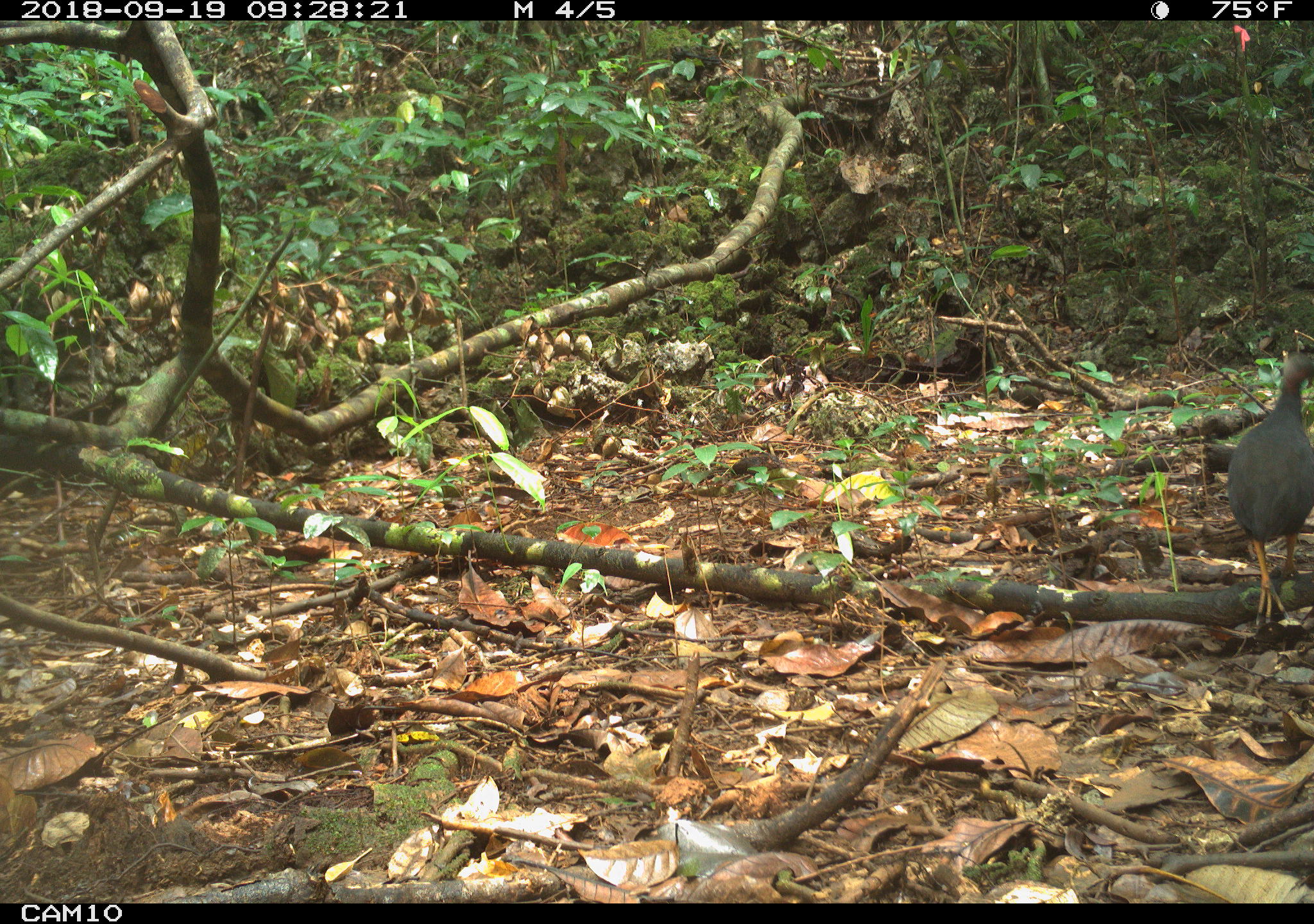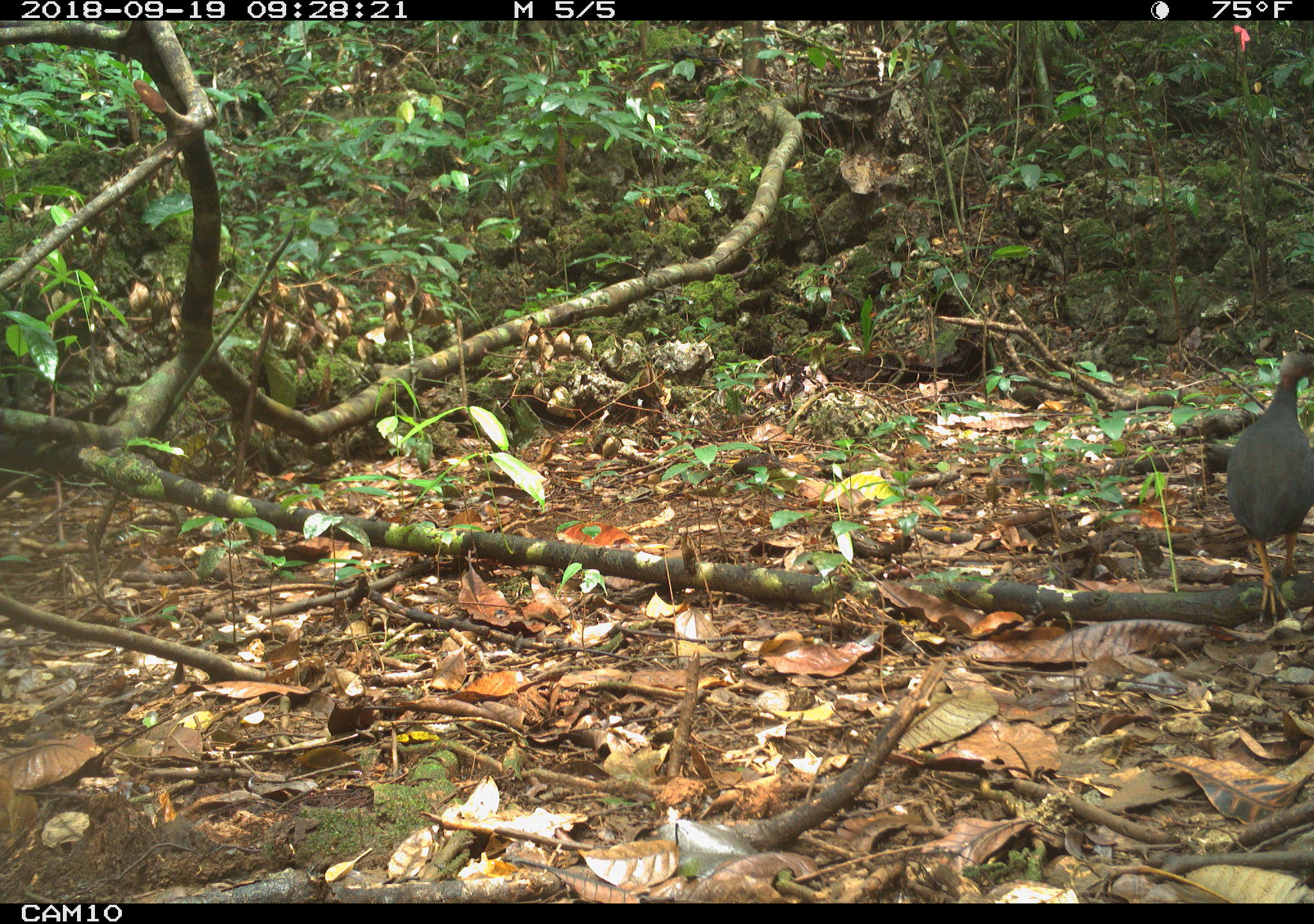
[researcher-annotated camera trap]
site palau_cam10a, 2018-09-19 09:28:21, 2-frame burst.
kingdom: Animalia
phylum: Chordata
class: Aves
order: Galliformes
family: Megapodiidae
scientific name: Megapodiidae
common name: megapode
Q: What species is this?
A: Megapode (Megapodiidae).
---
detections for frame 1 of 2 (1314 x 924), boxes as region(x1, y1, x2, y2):
megapode: region(1227, 349, 1314, 631)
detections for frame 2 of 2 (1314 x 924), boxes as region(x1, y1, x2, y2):
megapode: region(1217, 345, 1314, 627)